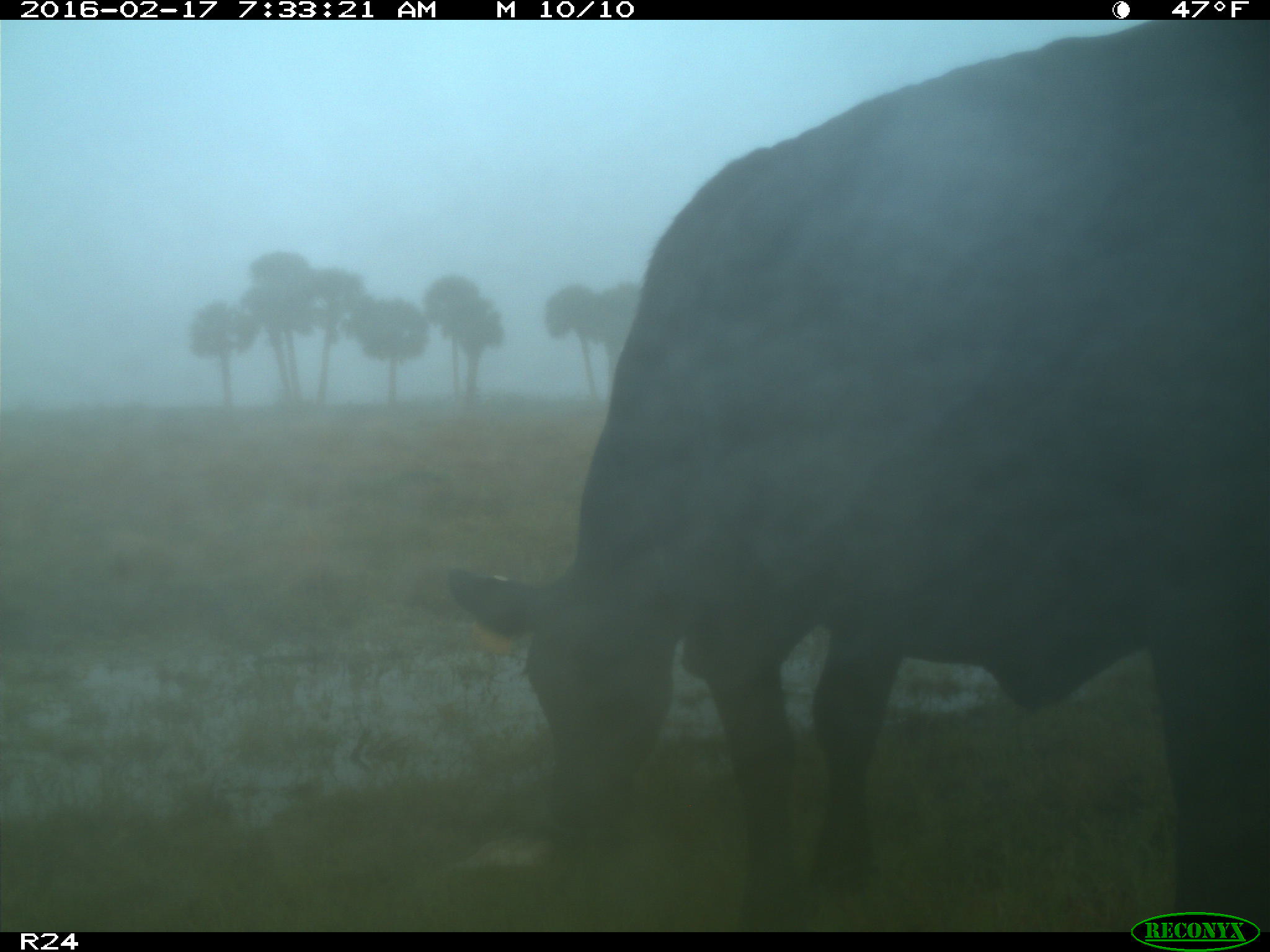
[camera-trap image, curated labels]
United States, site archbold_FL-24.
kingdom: Animalia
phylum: Chordata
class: Mammalia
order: Artiodactyla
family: Bovidae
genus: Bos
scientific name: Bos taurus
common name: domestic cow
Bos taurus (domestic cow).